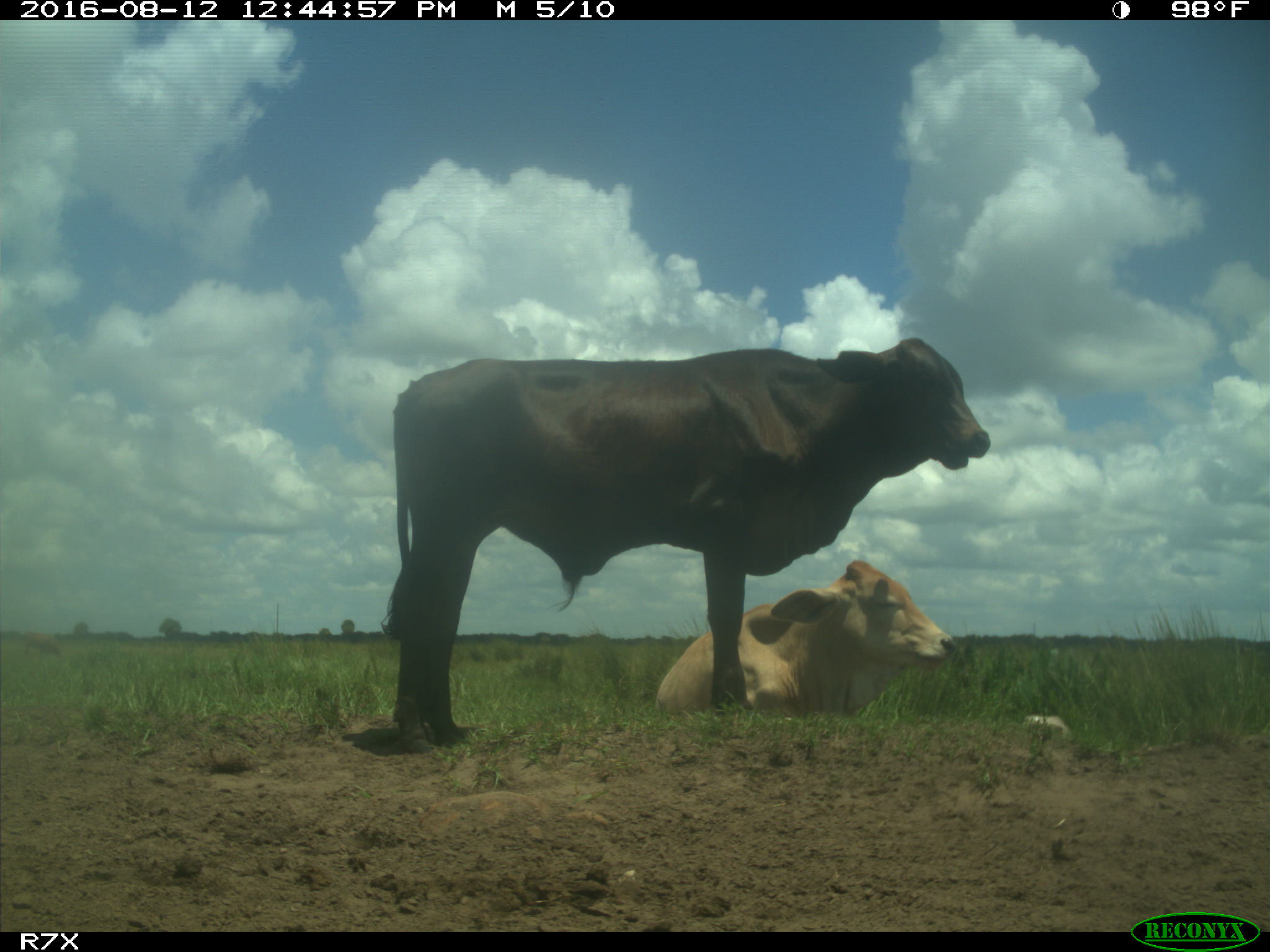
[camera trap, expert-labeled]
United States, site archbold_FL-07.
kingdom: Animalia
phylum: Chordata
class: Mammalia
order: Artiodactyla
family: Bovidae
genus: Bos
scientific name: Bos taurus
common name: domestic cow